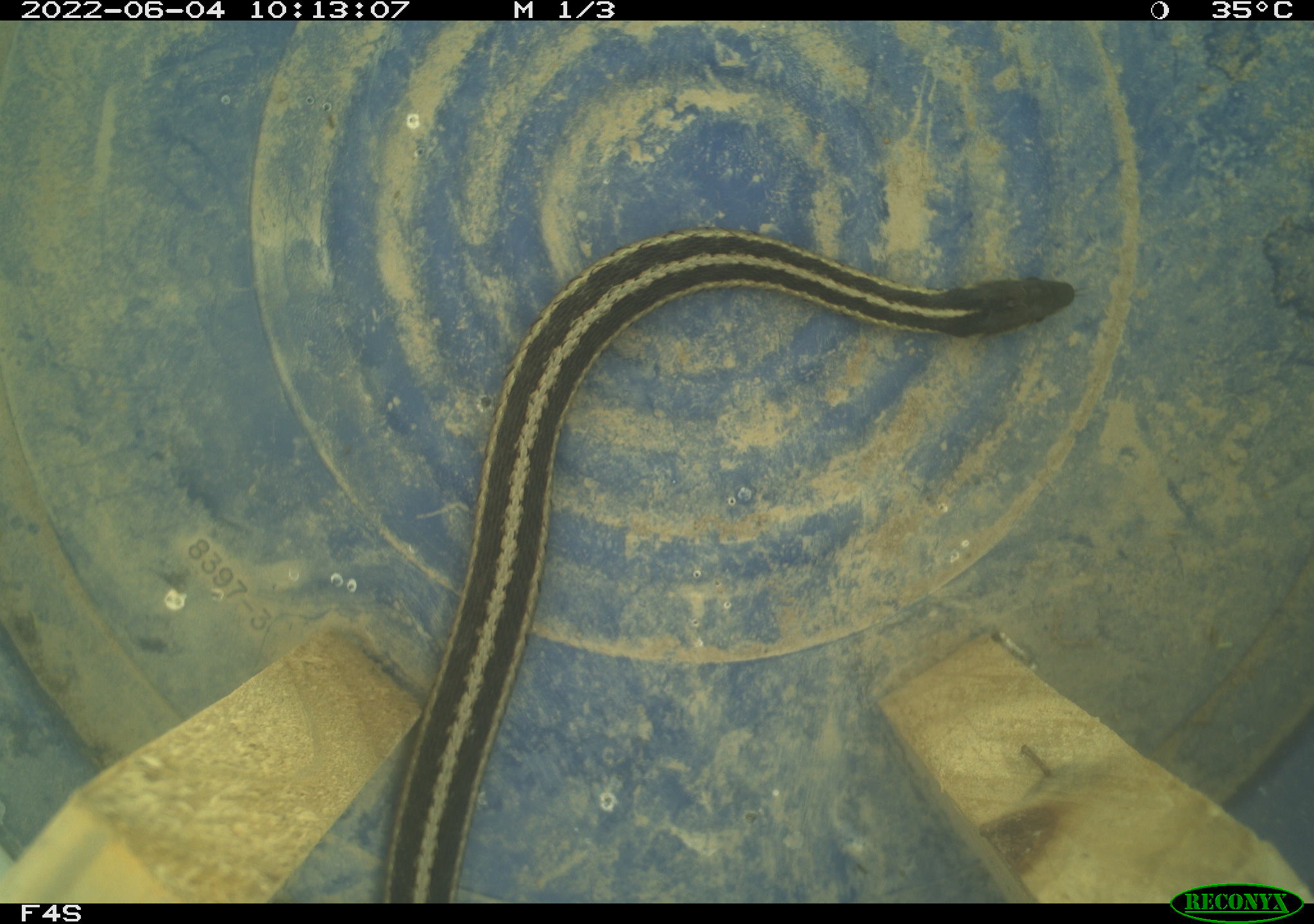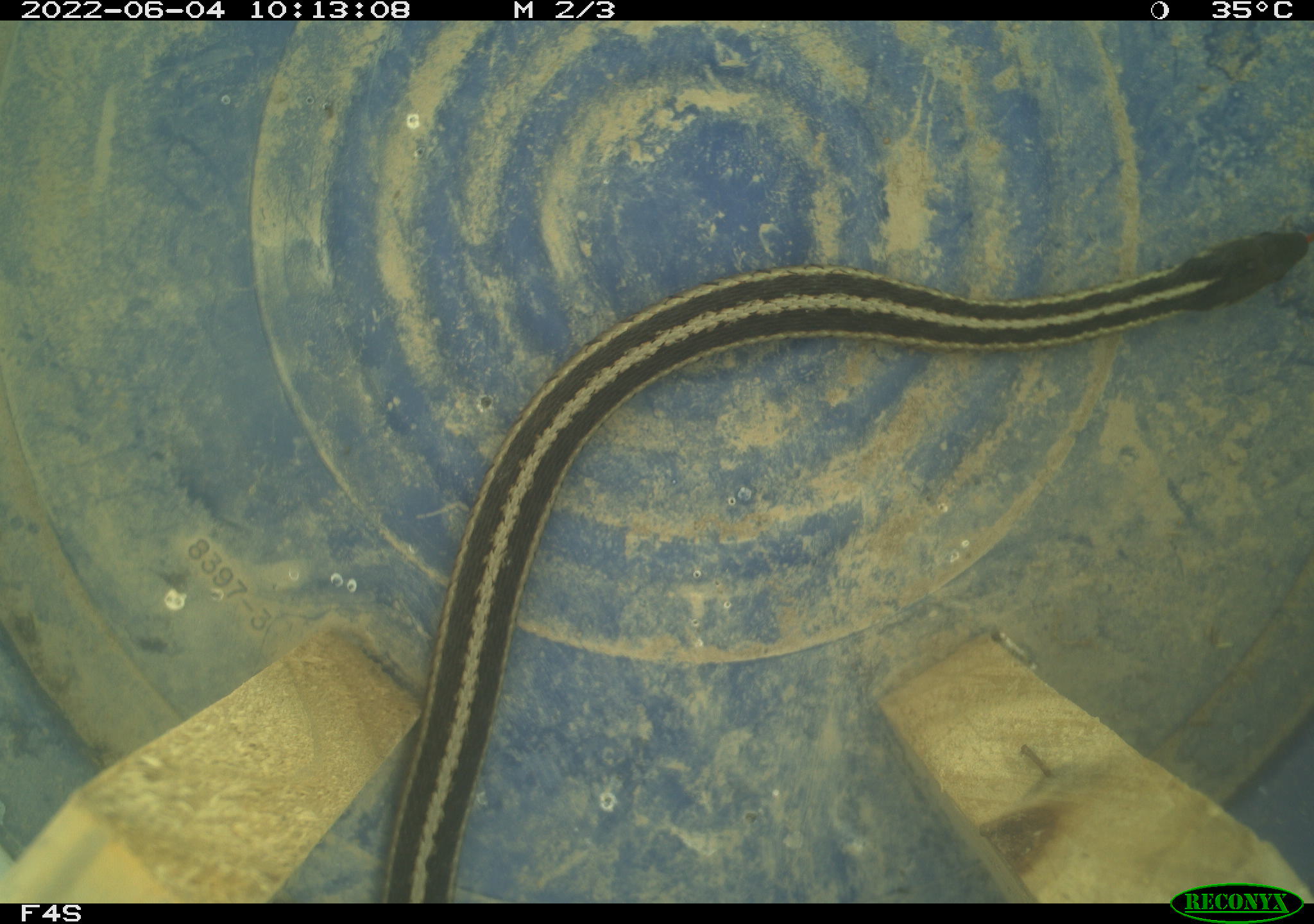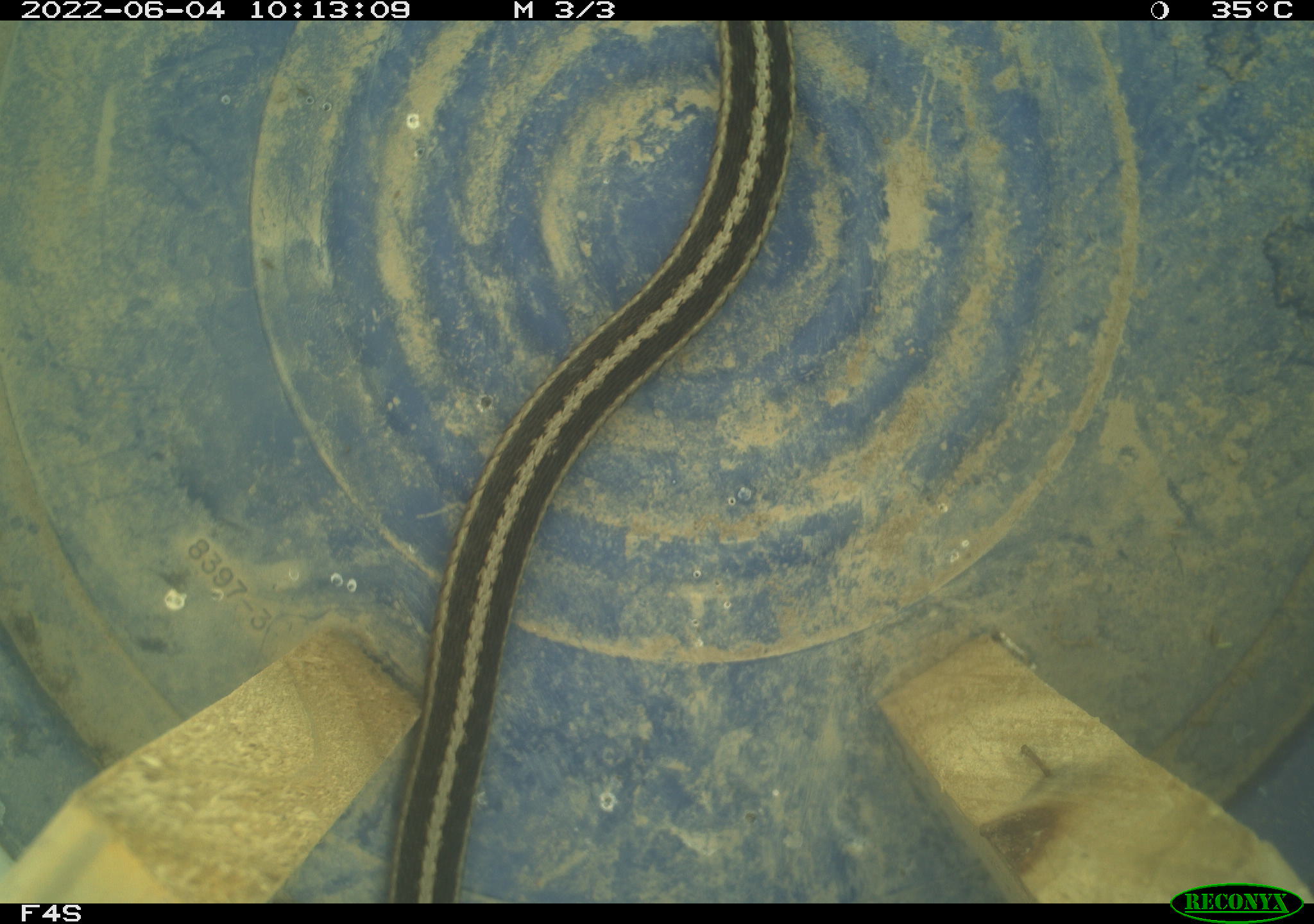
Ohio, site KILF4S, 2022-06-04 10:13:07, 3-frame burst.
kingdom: Animalia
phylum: Chordata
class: Reptilia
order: Squamata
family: Colubridae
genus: Thamnophis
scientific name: Thamnophis sirtalis sirtalis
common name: eastern gartersnake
Eastern gartersnake (Thamnophis sirtalis sirtalis).